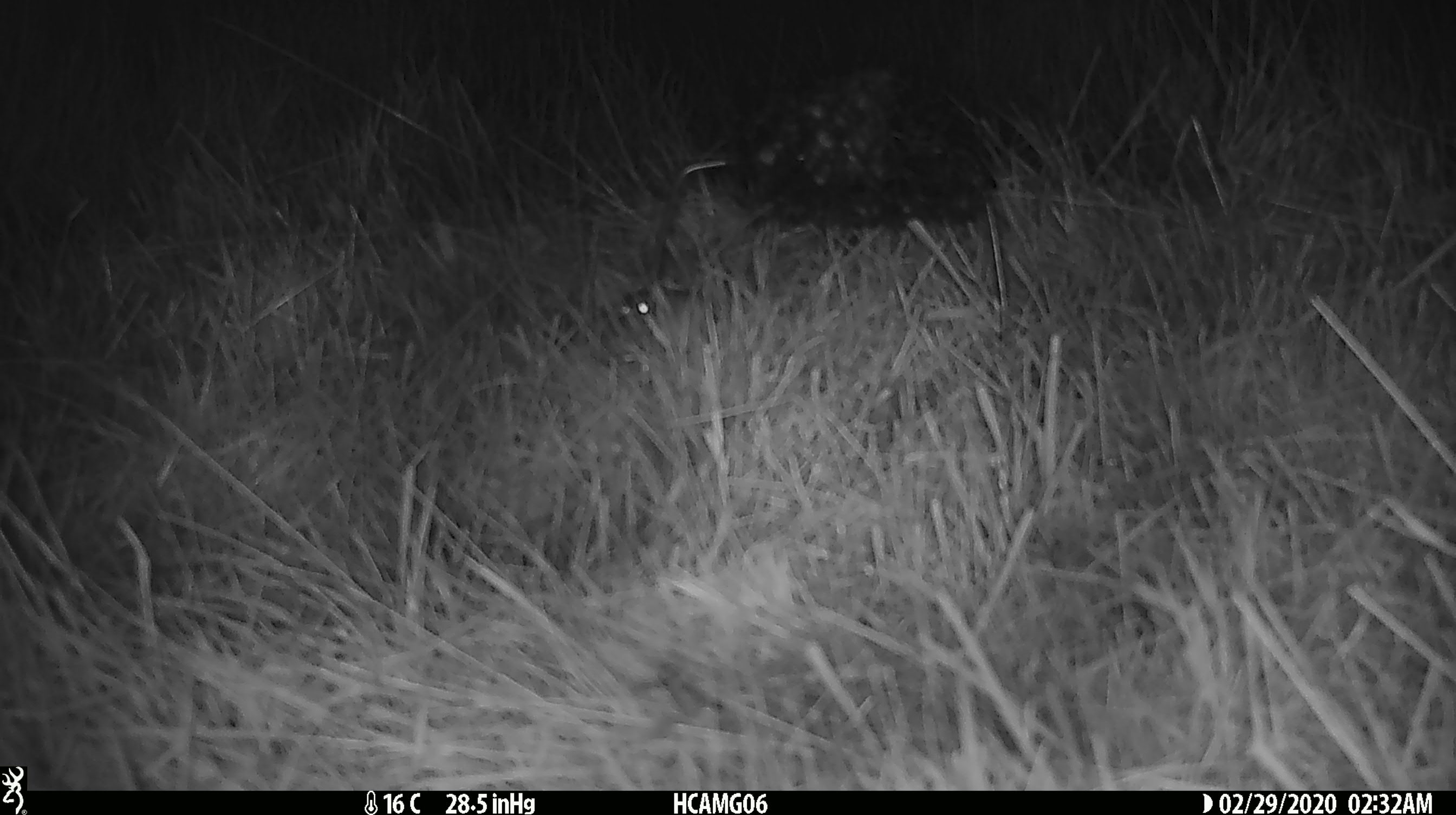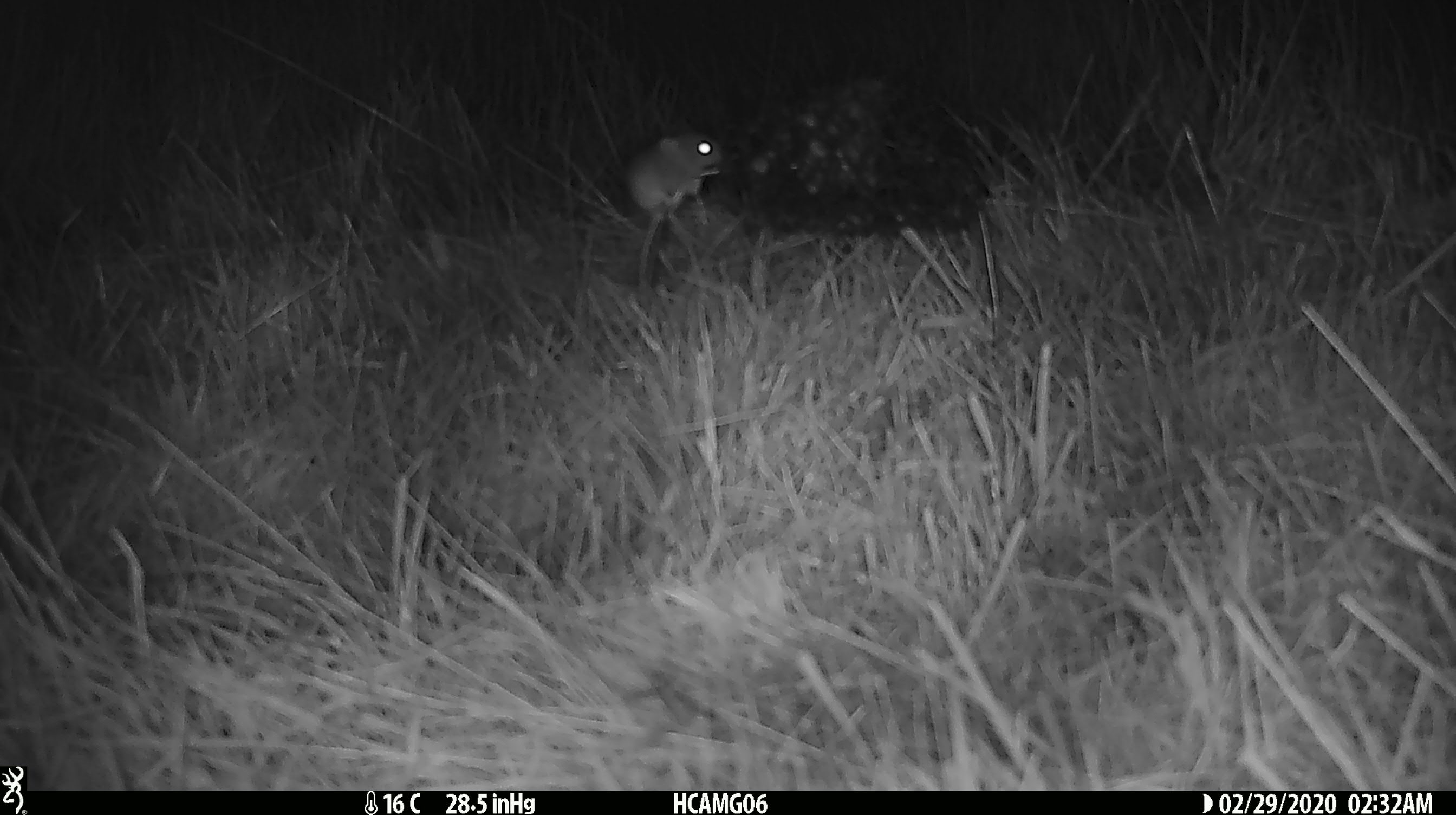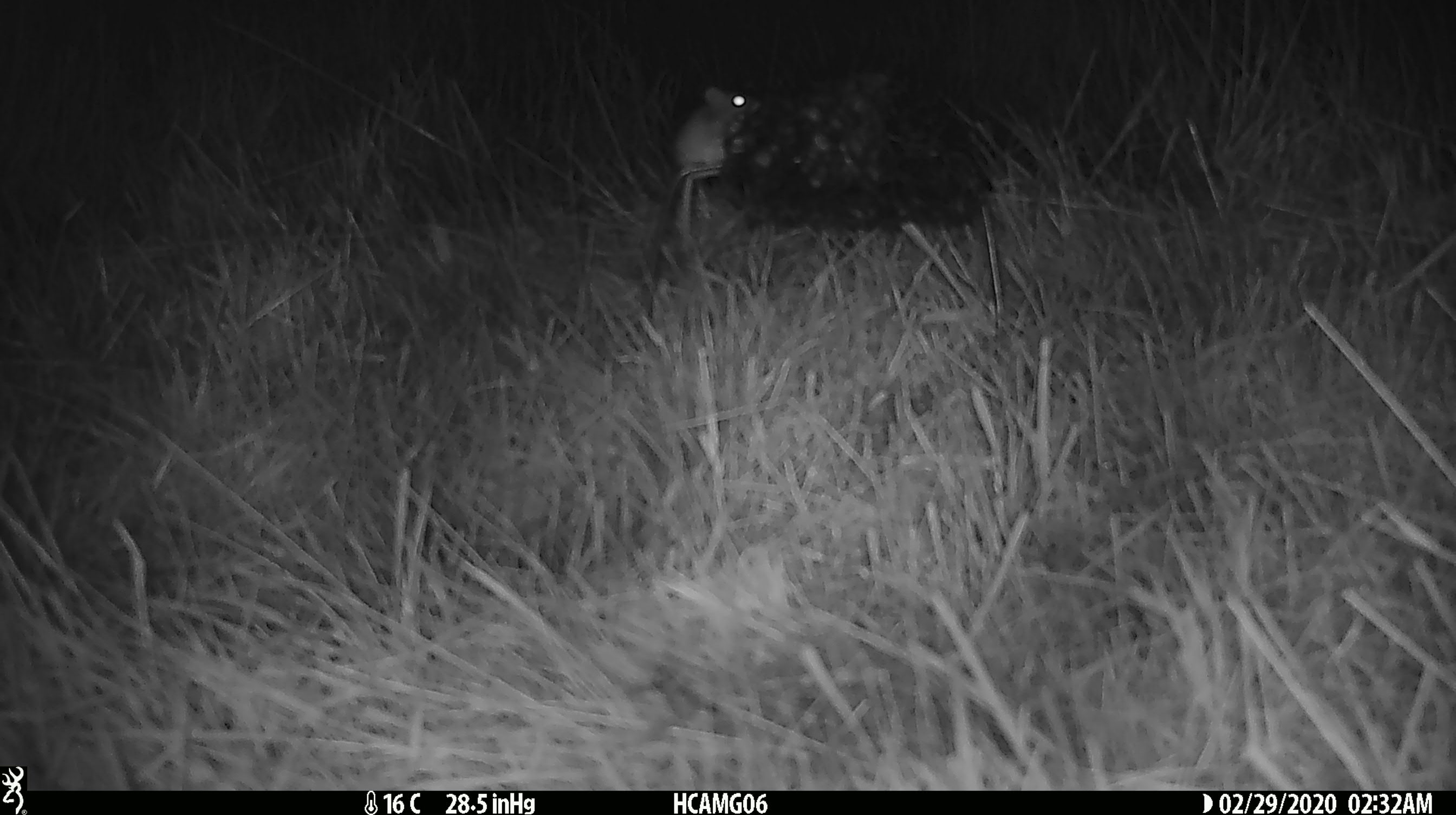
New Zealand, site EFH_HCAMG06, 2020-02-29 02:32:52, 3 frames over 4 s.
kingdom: Animalia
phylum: Chordata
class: Mammalia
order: Rodentia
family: Muridae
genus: Mus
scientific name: Mus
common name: mouse